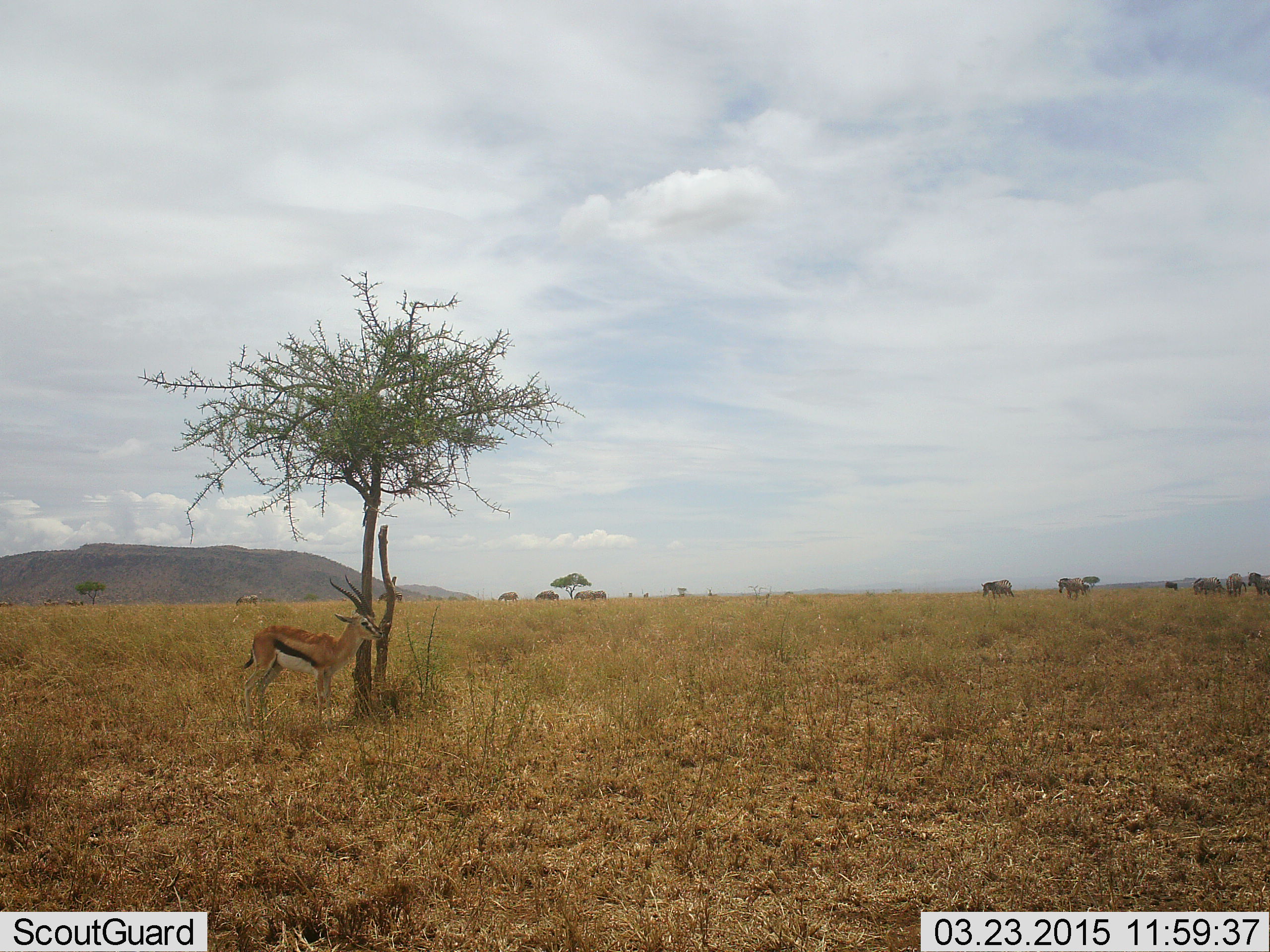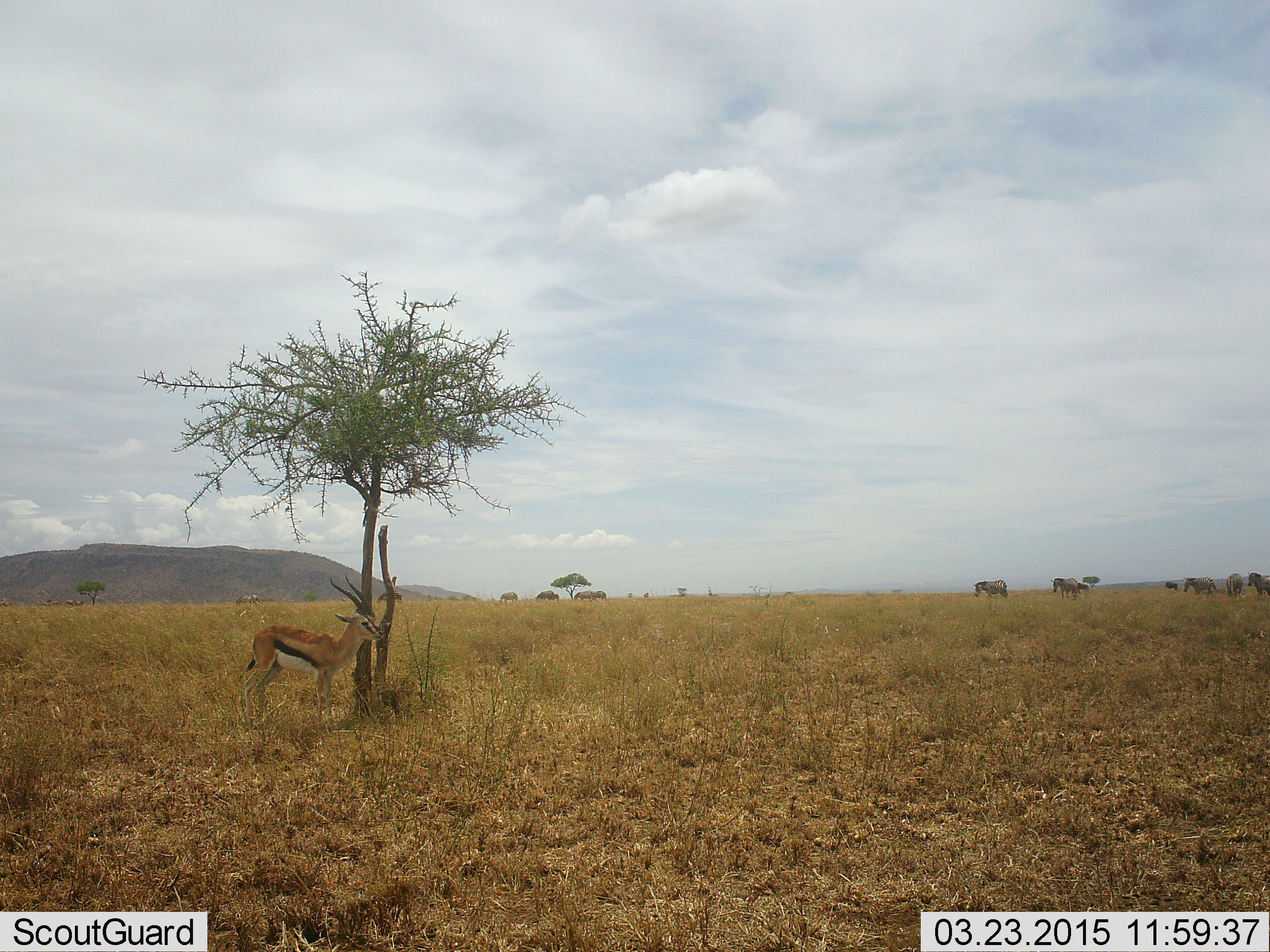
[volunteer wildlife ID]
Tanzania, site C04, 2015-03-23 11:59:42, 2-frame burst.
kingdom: Animalia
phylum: Chordata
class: Mammalia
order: Artiodactyla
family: Bovidae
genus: Eudorcas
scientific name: Eudorcas thomsonii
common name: thomson's gazelle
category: gazellethomsons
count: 1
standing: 88%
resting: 12%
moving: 6%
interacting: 0%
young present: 0%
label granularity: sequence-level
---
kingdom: Animalia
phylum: Chordata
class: Mammalia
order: Perissodactyla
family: Equidae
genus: Equus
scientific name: Equus quagga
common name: plains zebra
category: zebra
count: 6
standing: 50%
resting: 0%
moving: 80%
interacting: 0%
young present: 0%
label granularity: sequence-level